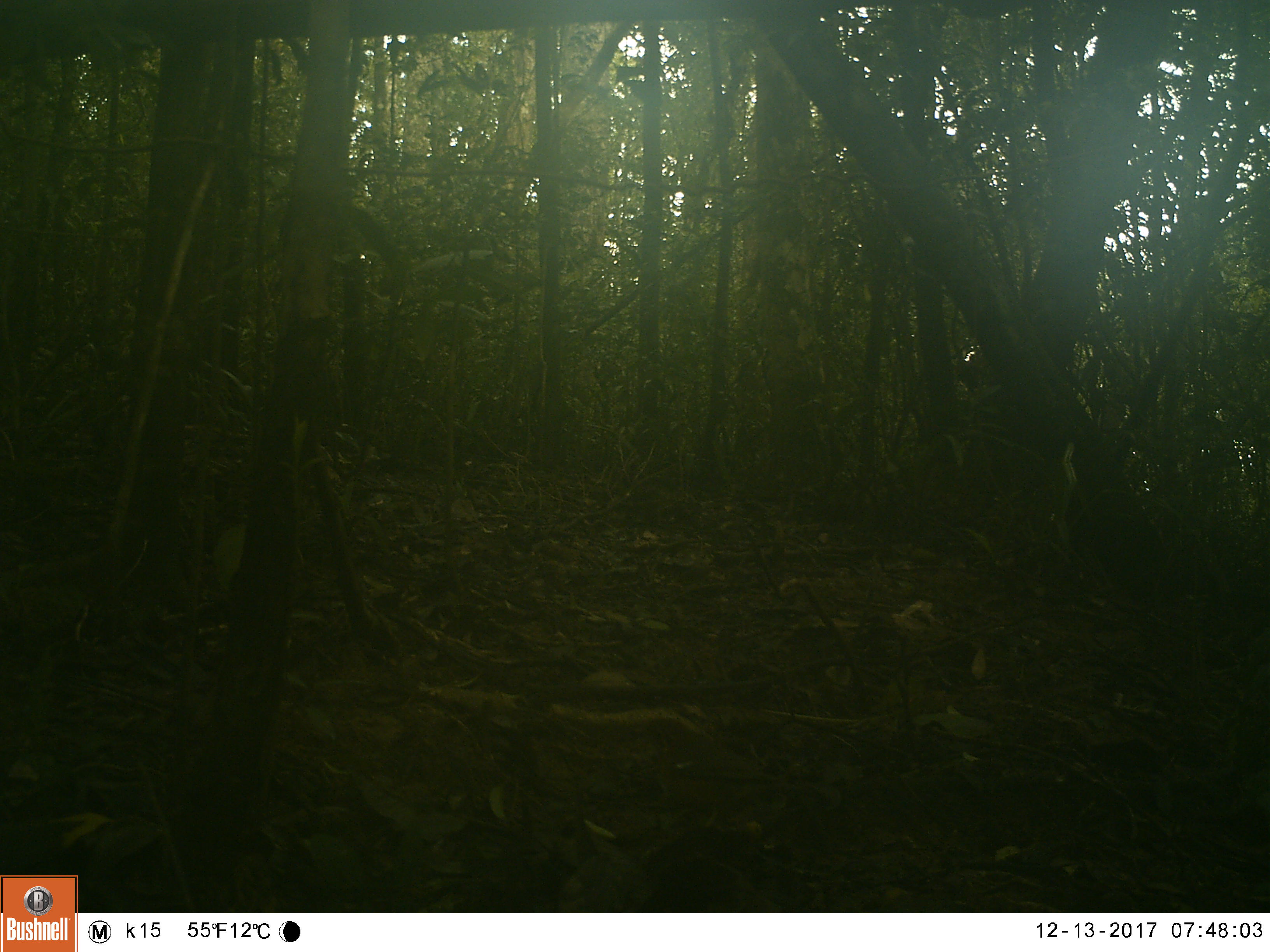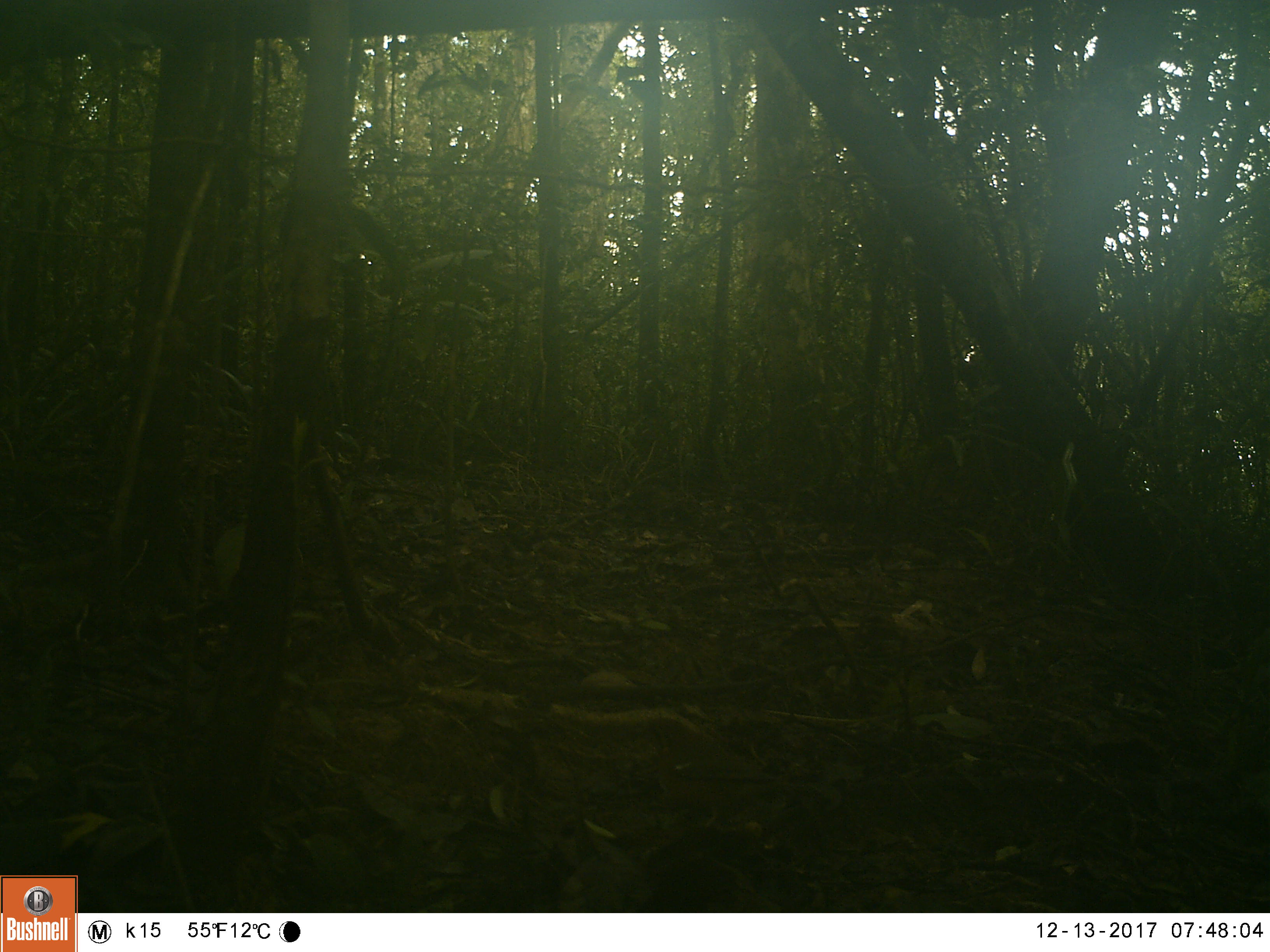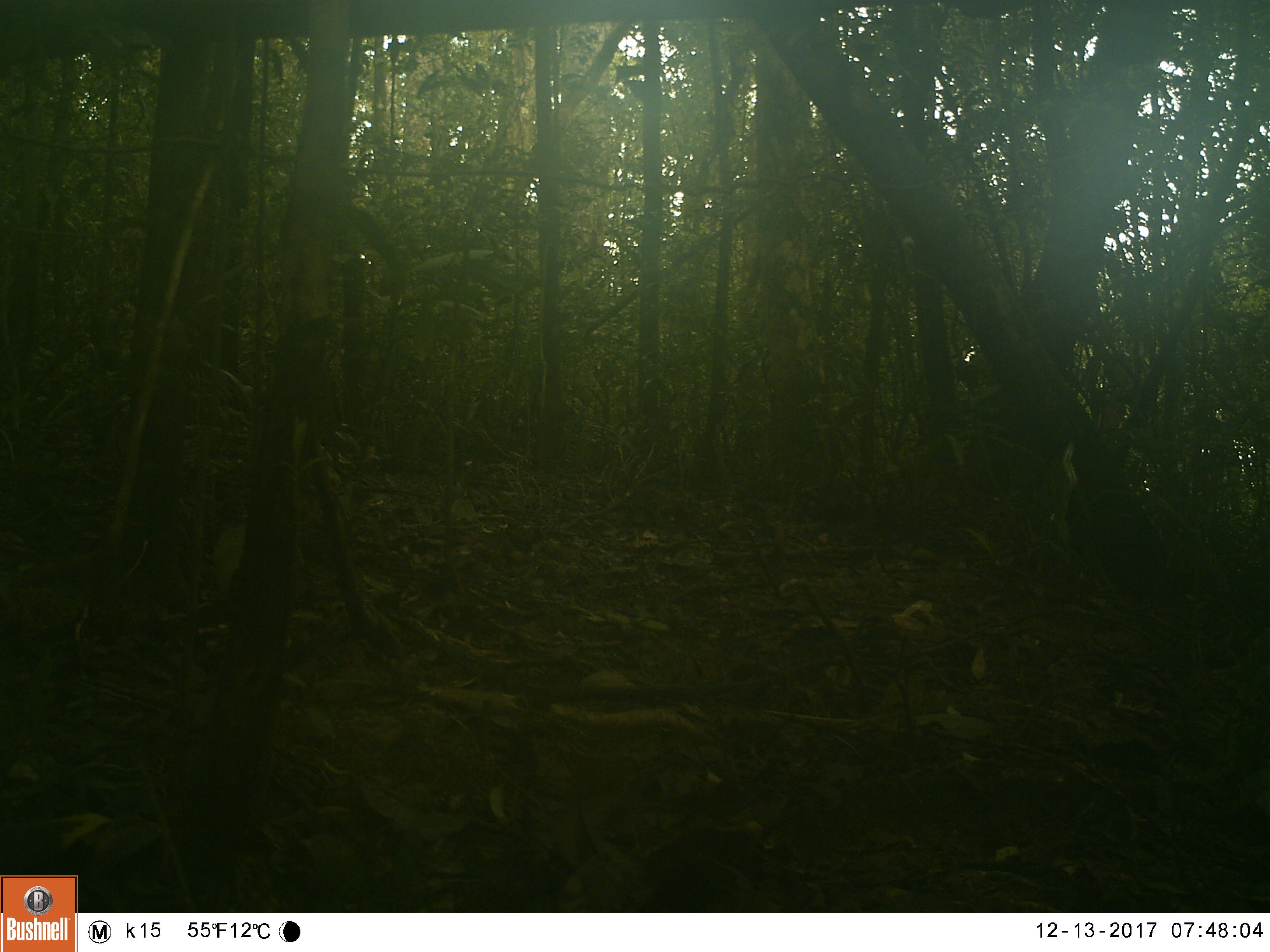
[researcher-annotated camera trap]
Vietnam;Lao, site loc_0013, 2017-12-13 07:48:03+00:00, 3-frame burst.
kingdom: Animalia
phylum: Chordata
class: Aves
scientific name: Aves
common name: bird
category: unidentified bird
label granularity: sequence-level